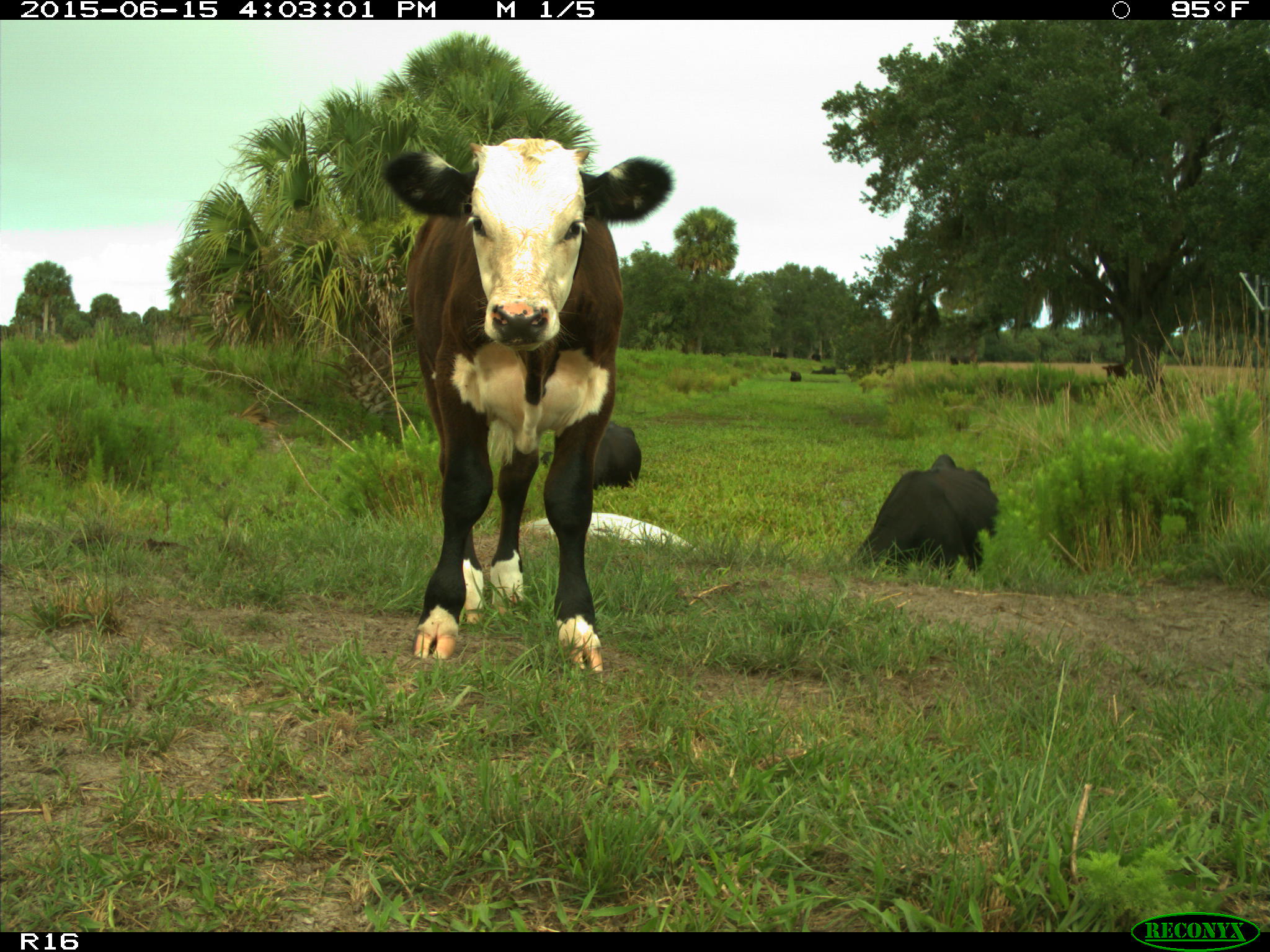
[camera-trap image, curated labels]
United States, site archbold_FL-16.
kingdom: Animalia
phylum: Chordata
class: Mammalia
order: Artiodactyla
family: Bovidae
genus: Bos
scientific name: Bos taurus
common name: domestic cow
Bos taurus (domestic cow).